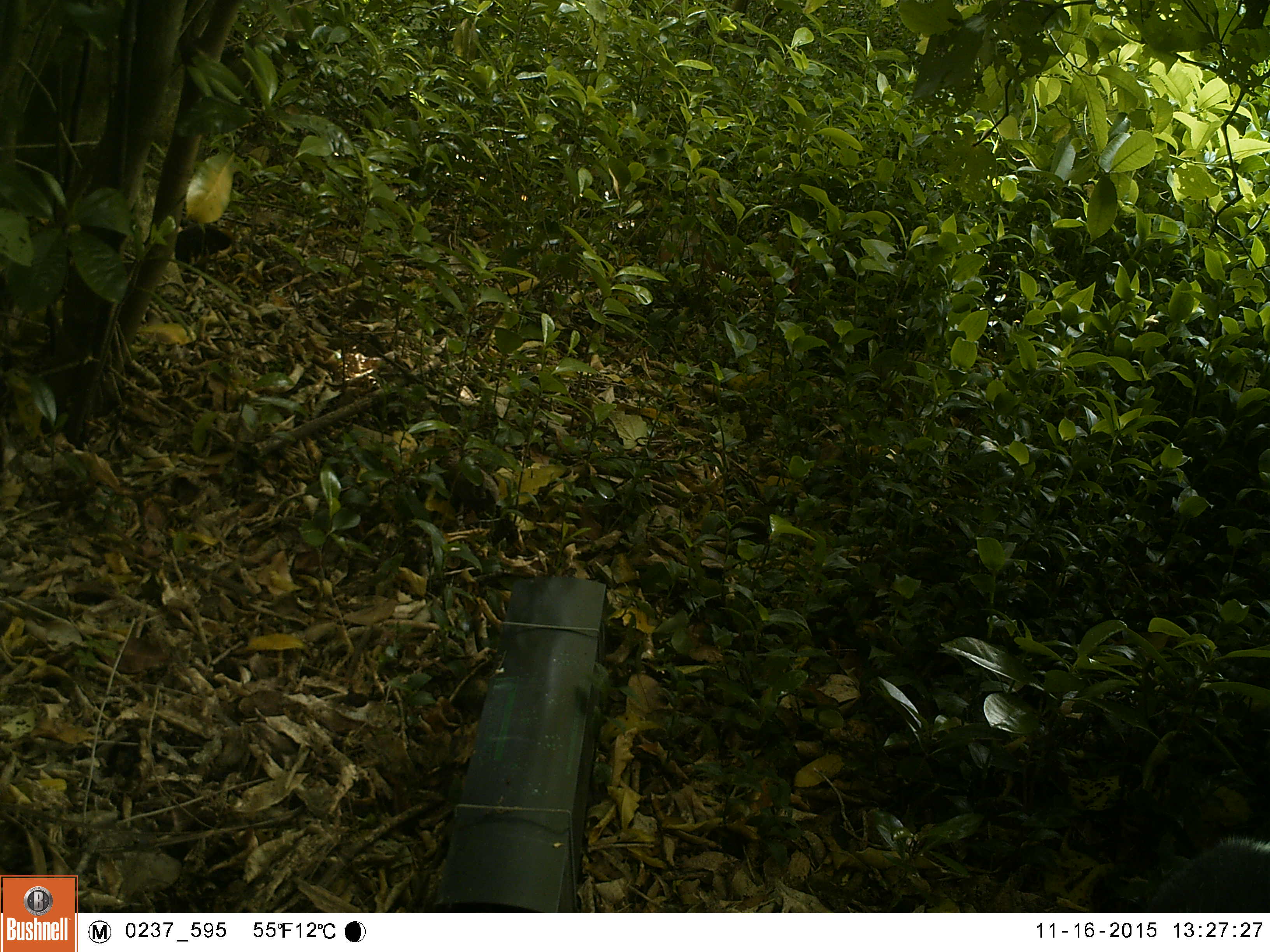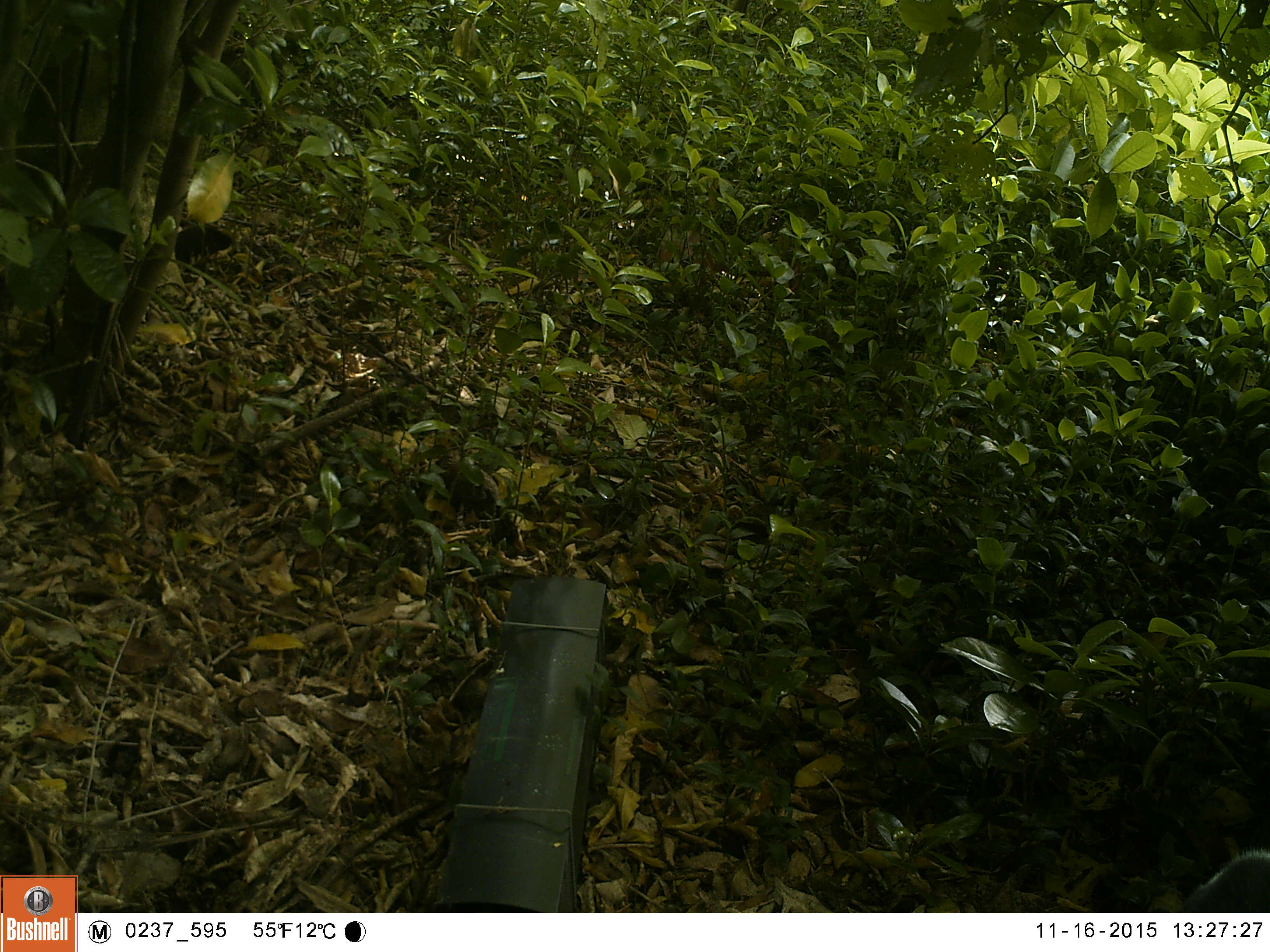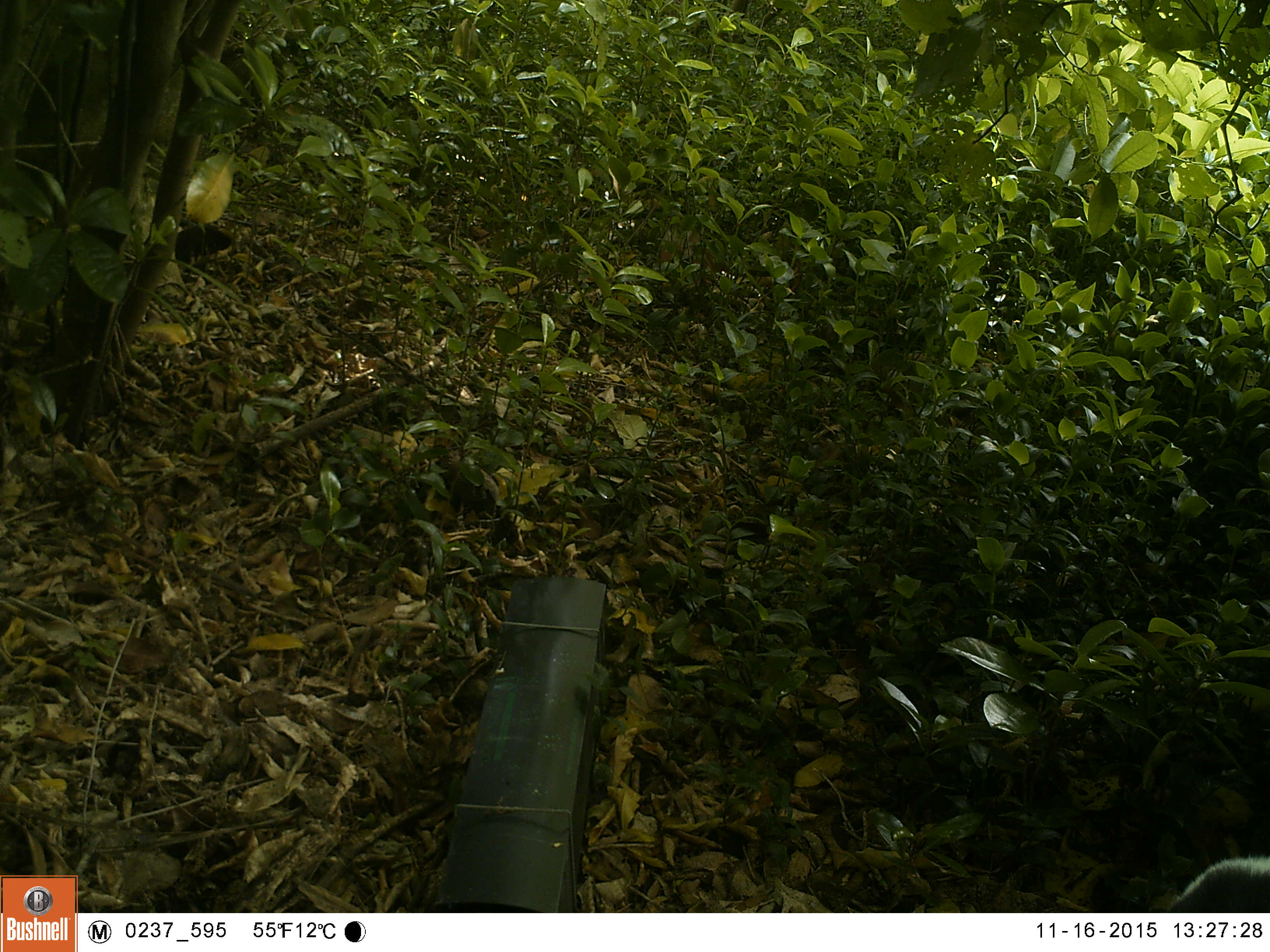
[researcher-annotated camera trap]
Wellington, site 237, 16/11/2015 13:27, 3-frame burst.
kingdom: Animalia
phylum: Chordata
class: Mammalia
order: Carnivora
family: Felidae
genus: Felis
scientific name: Felis catus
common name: cat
Cat (Felis catus).